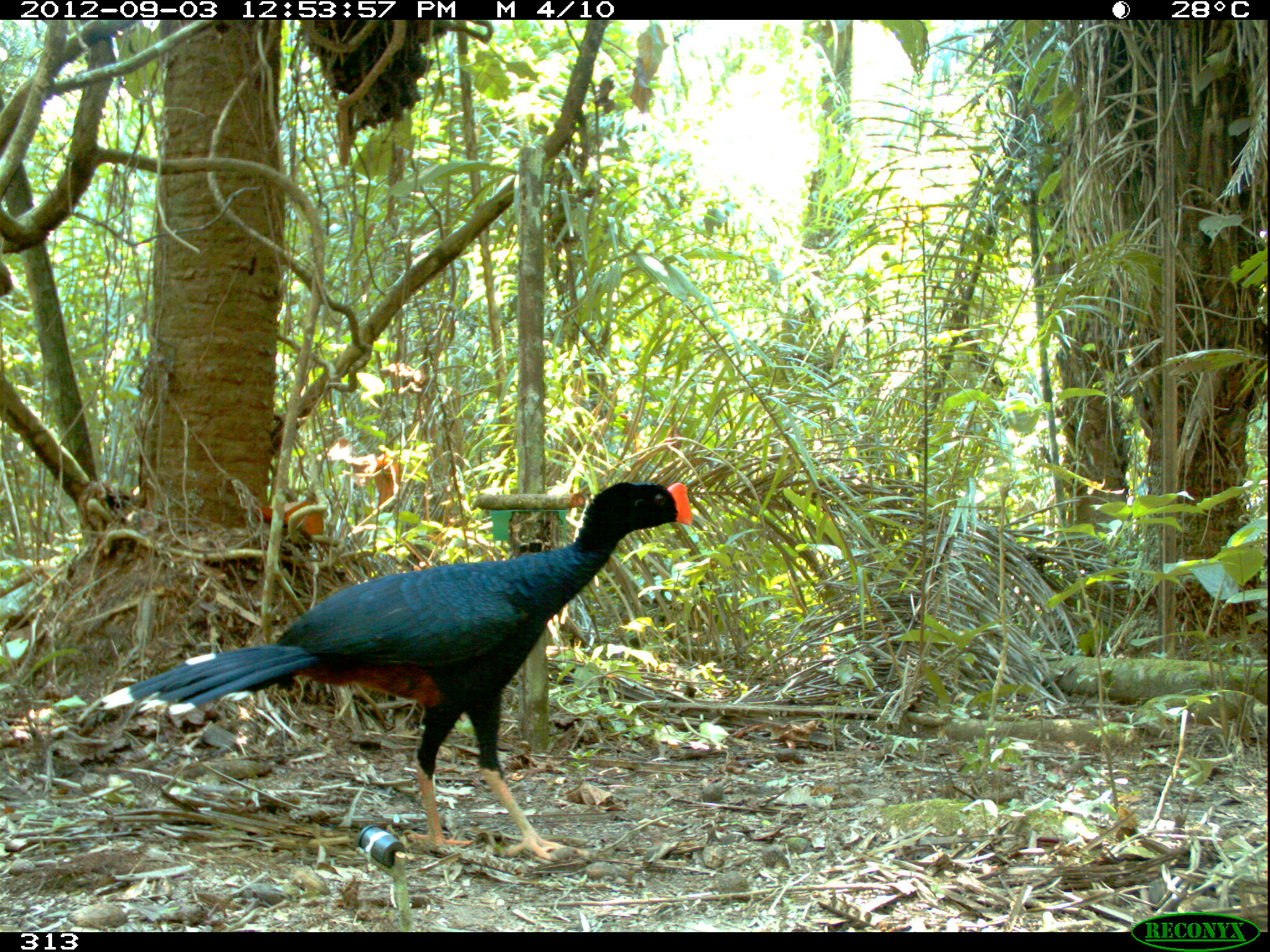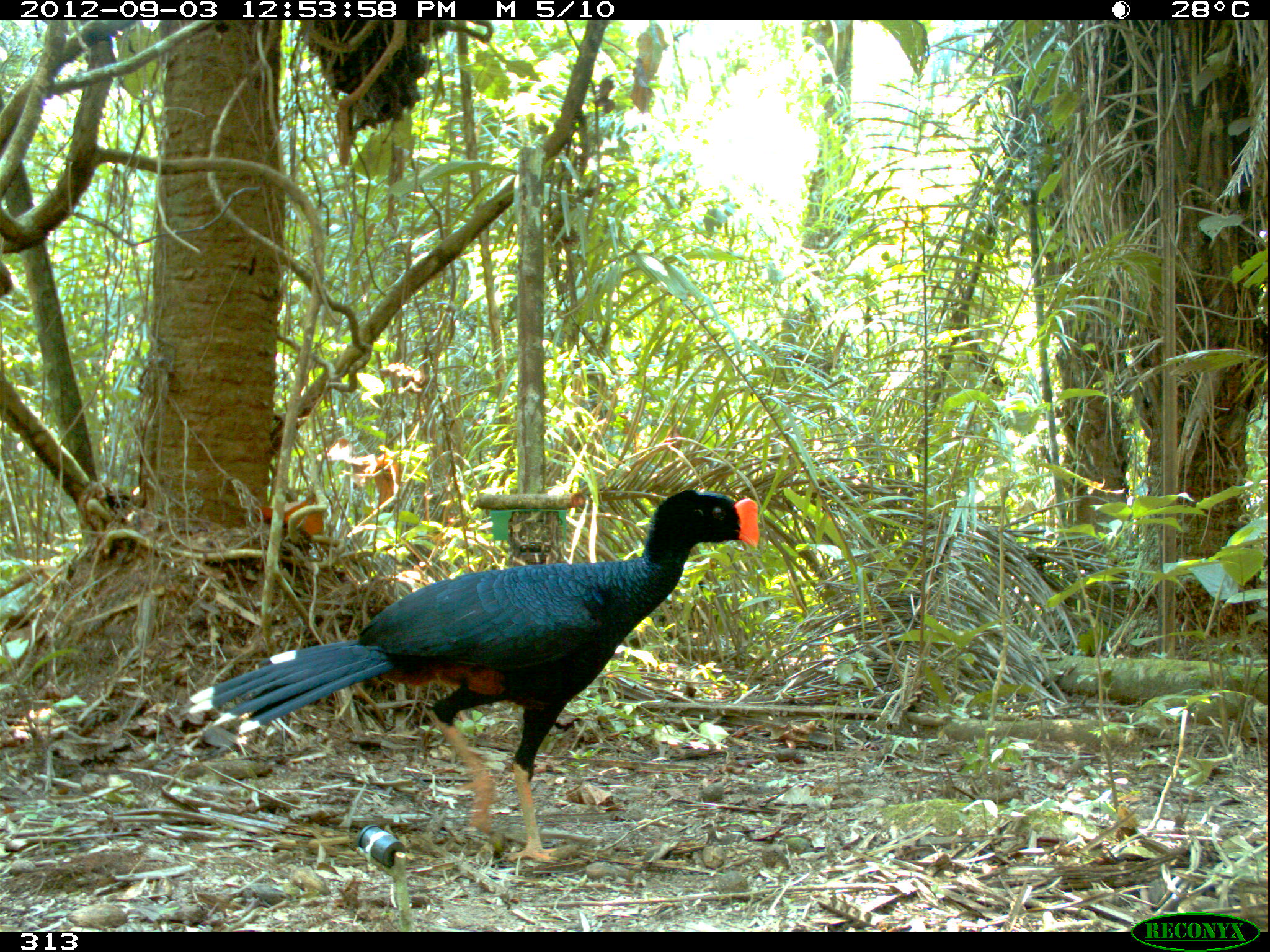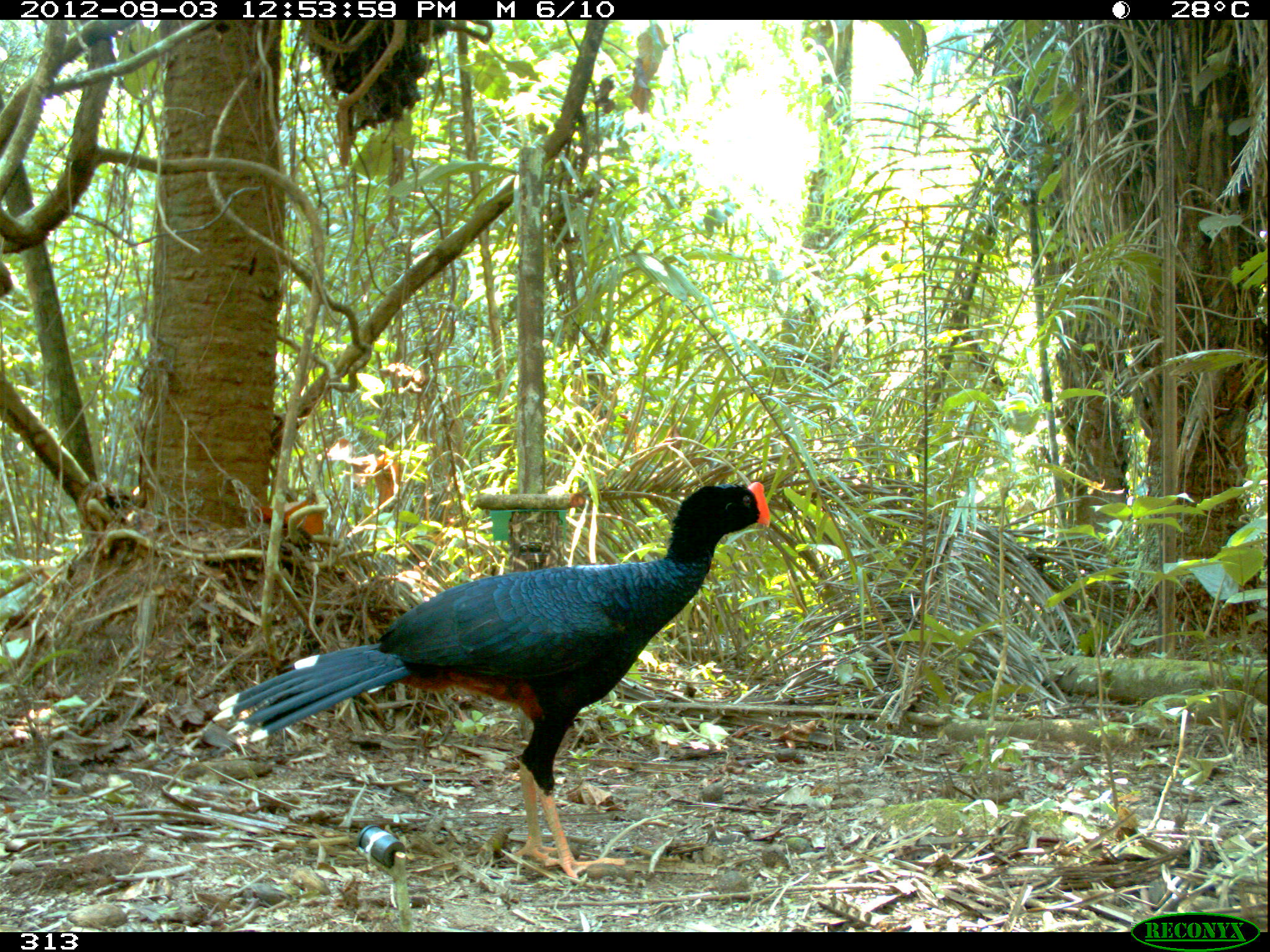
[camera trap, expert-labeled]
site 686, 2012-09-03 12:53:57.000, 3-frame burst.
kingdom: Animalia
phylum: Chordata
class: Aves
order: Galliformes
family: Cracidae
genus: Mitu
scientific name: Mitu tuberosum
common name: razor-billed curassow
Mitu tuberosum (razor-billed curassow).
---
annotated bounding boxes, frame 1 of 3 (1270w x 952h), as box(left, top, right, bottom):
mitu tuberosum: box(100, 480, 692, 861)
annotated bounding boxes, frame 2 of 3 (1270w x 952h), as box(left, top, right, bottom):
mitu tuberosum: box(188, 490, 758, 860)